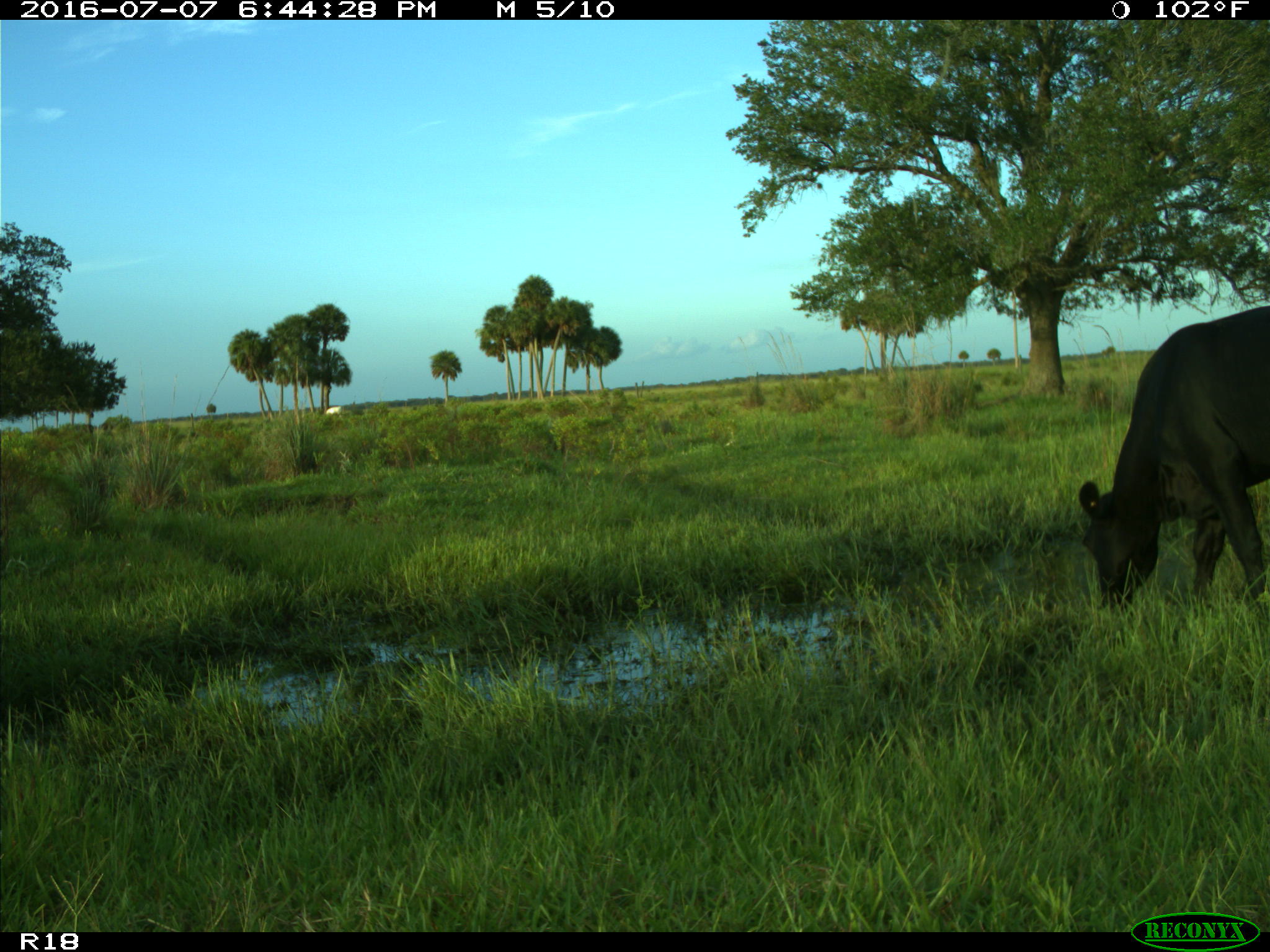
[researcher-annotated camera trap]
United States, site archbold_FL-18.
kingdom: Animalia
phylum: Chordata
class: Mammalia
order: Artiodactyla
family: Bovidae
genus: Bos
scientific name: Bos taurus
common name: domestic cow